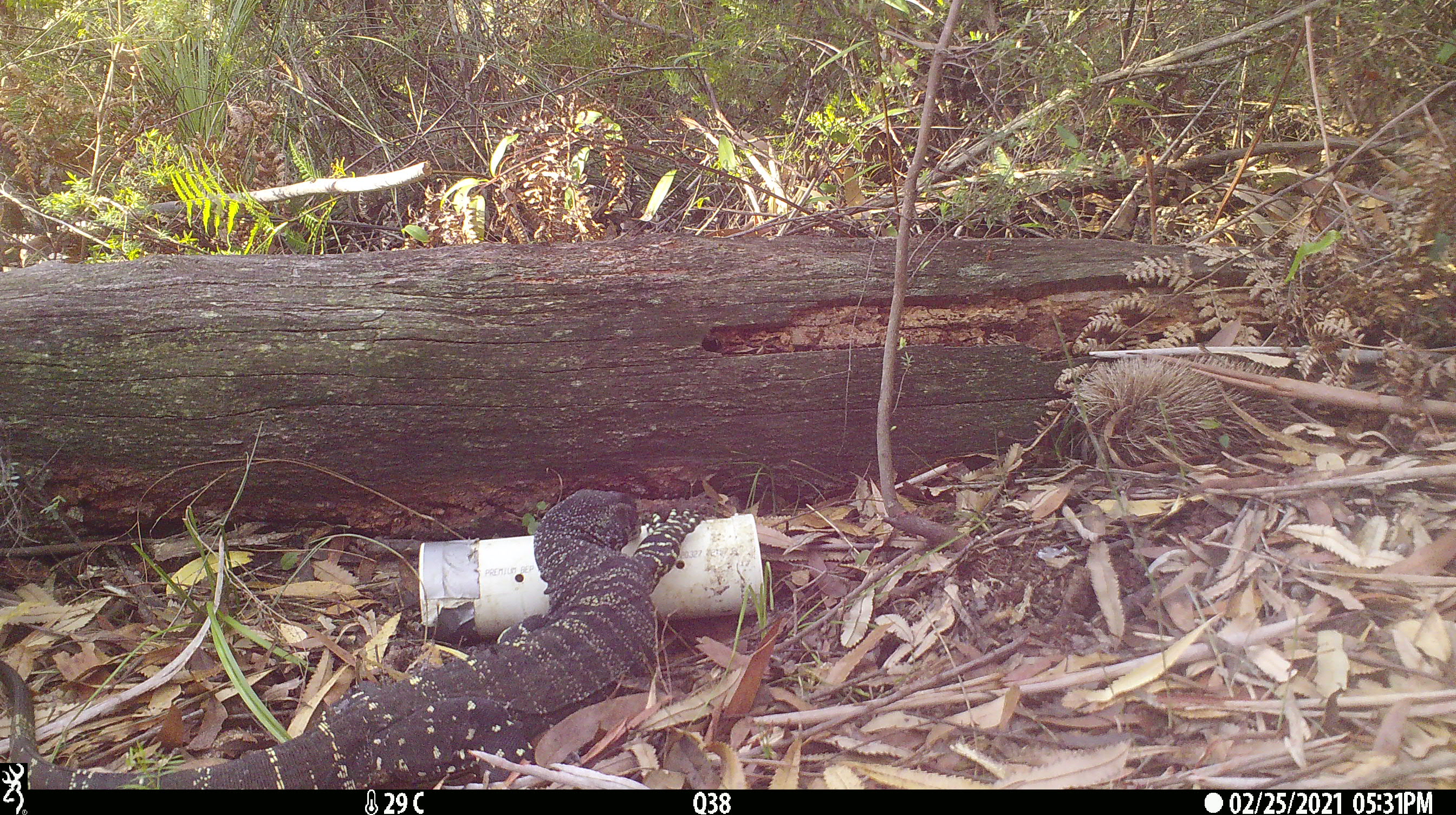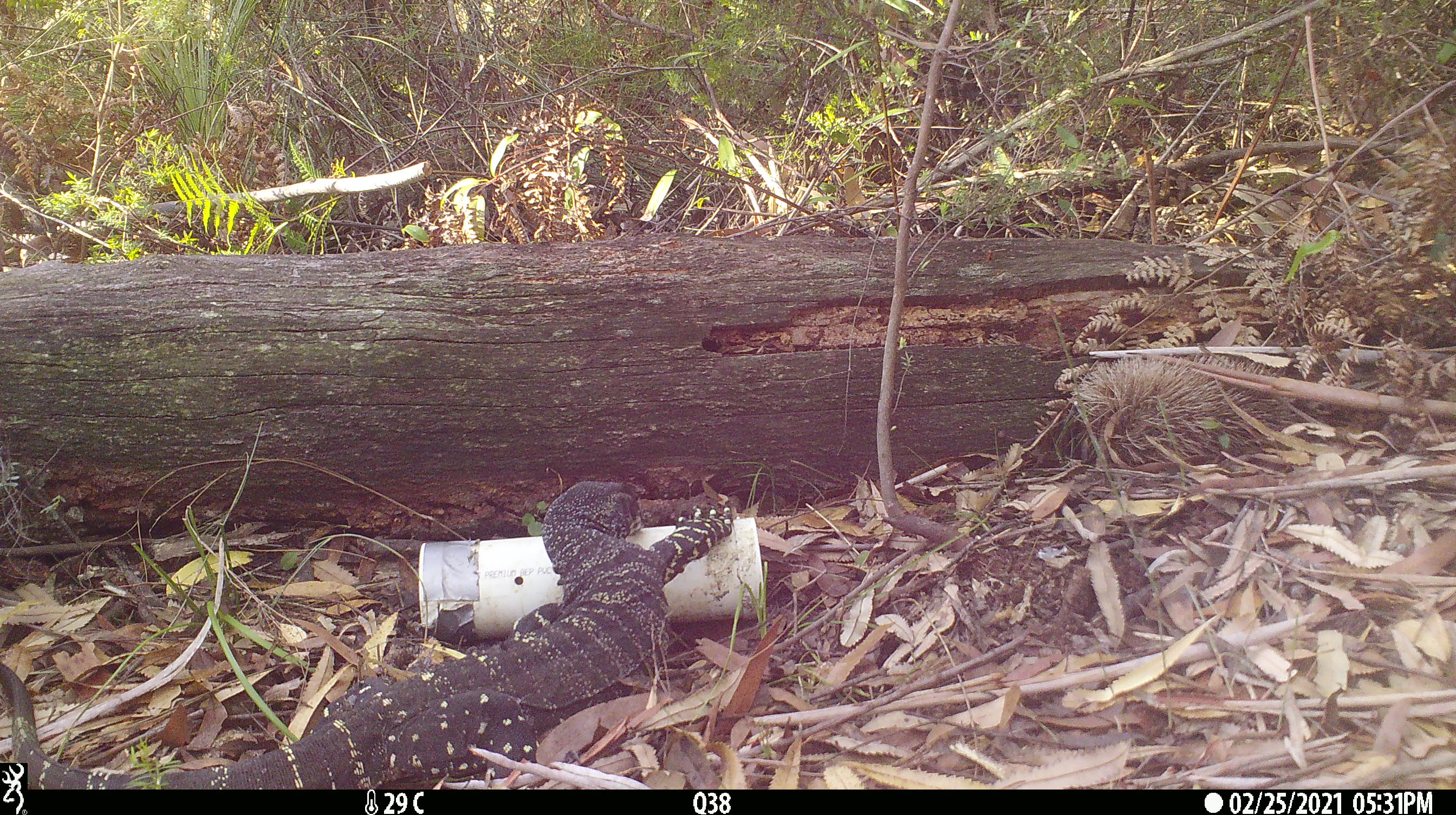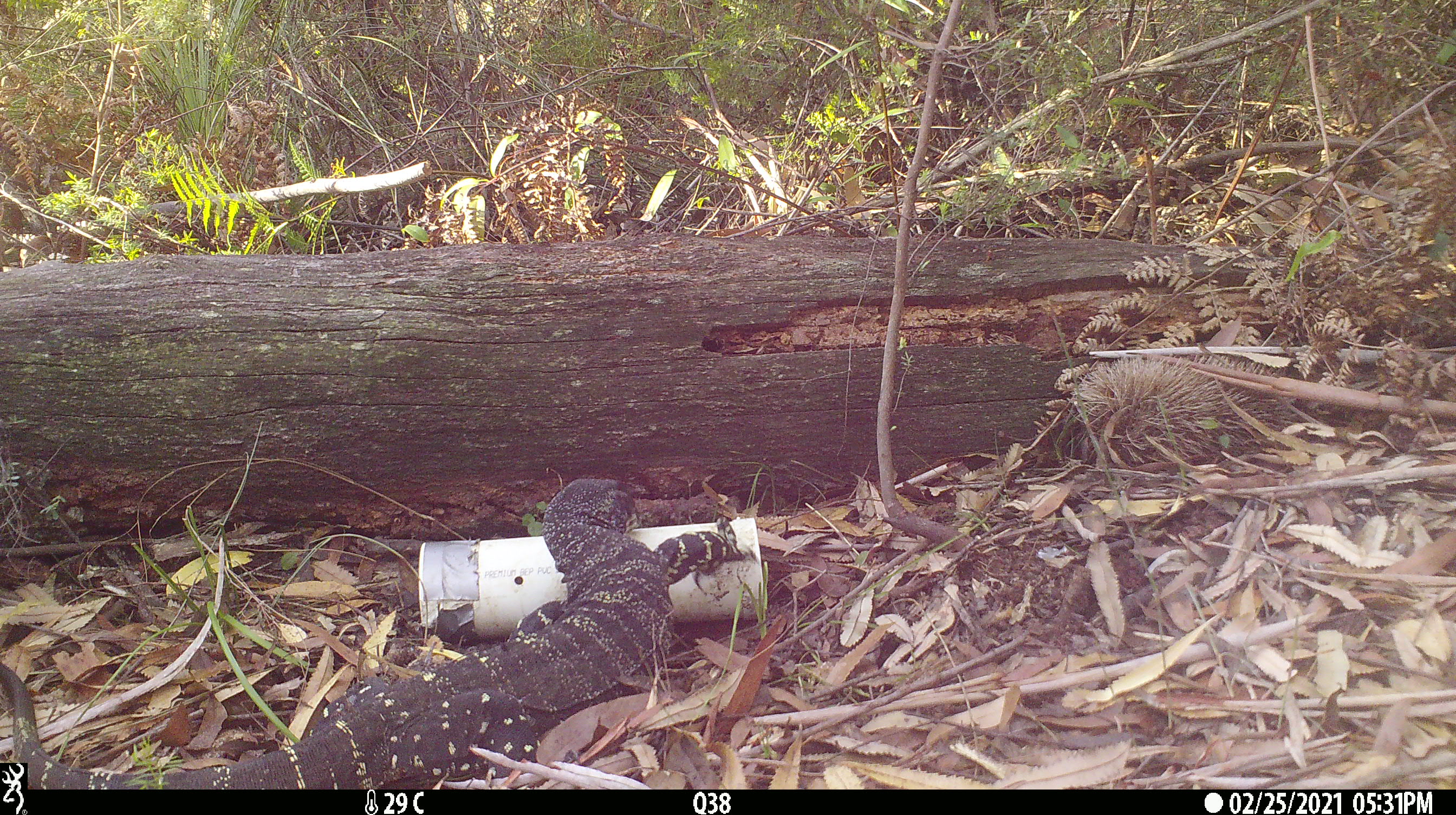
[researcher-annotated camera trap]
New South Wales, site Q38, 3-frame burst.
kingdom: Animalia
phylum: Chordata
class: Reptilia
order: Squamata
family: Varanidae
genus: Varanus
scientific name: Varanus varius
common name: lace monitor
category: goanna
Goanna (lace monitor) (Varanus varius).